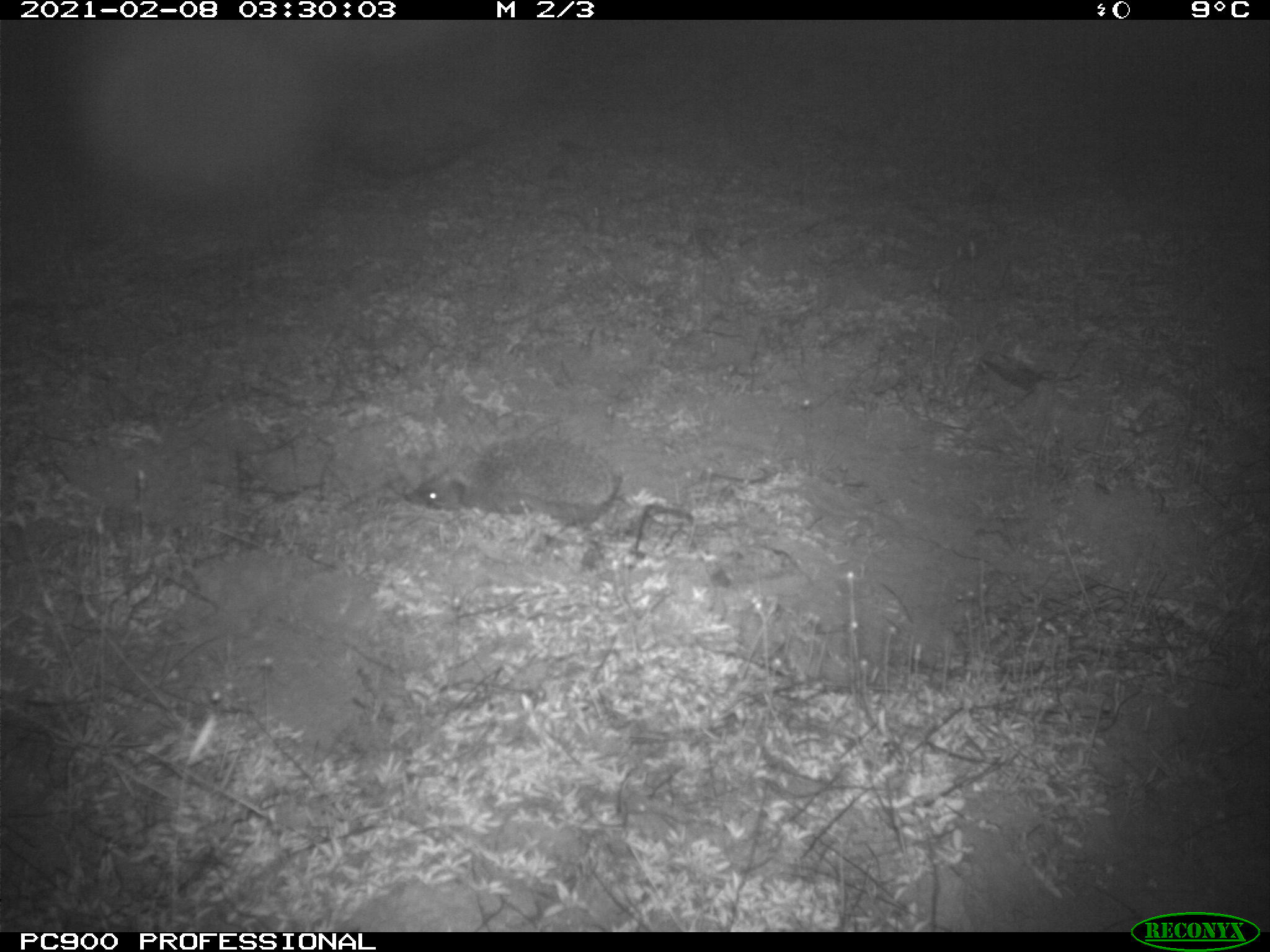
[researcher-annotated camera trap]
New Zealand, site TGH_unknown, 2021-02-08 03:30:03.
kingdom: Animalia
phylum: Chordata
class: Mammalia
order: Eulipotyphla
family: Erinaceidae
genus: Erinaceus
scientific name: Erinaceus europaeus europaeus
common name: european hedgehog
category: hedgehog